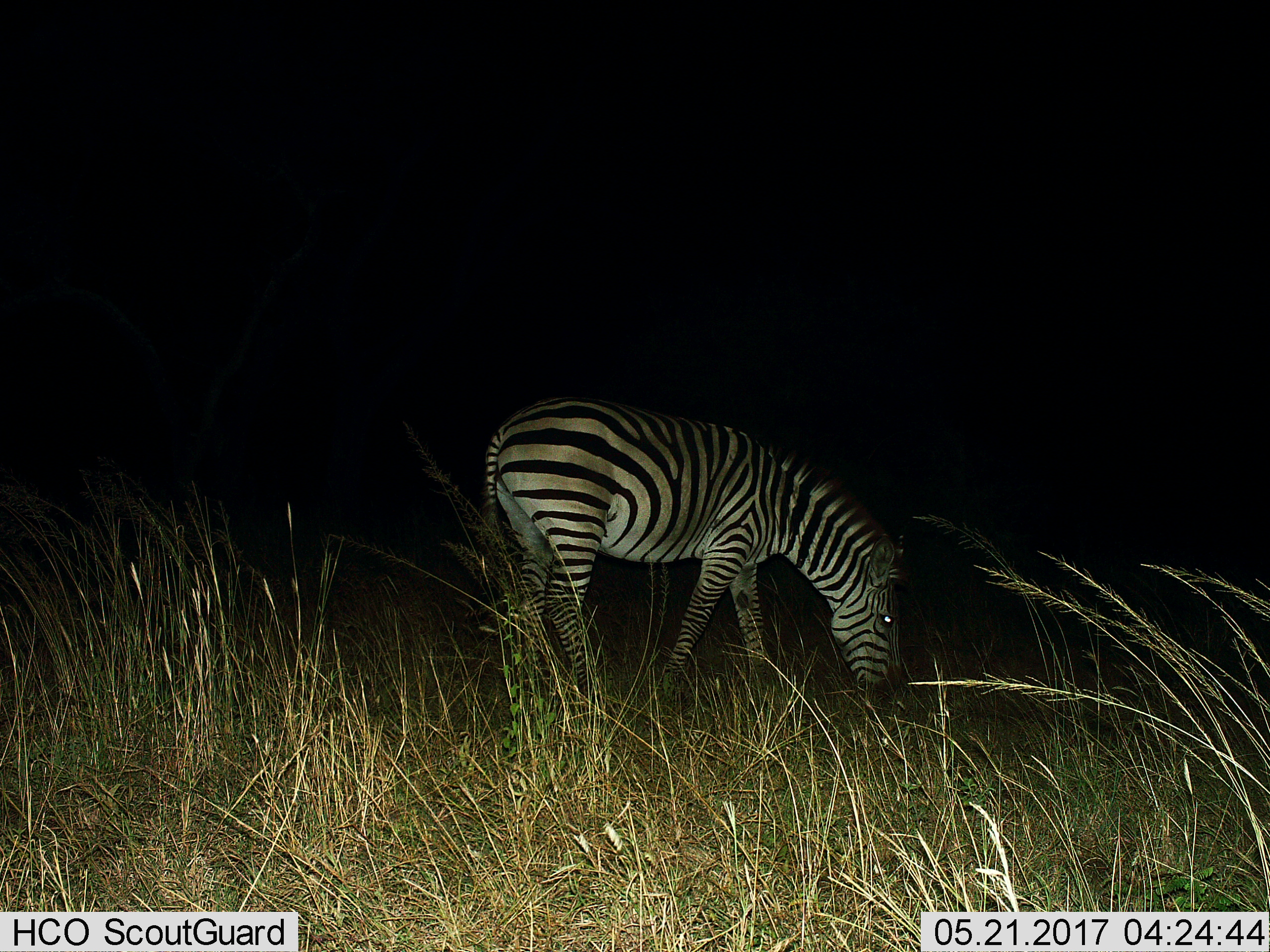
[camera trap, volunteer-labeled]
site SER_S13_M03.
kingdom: Animalia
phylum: Chordata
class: Mammalia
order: Perissodactyla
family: Equidae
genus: Equus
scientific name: Equus quagga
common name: plains zebra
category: zebraplains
Zebraplains (plains zebra) (Equus quagga), count 1. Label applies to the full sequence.